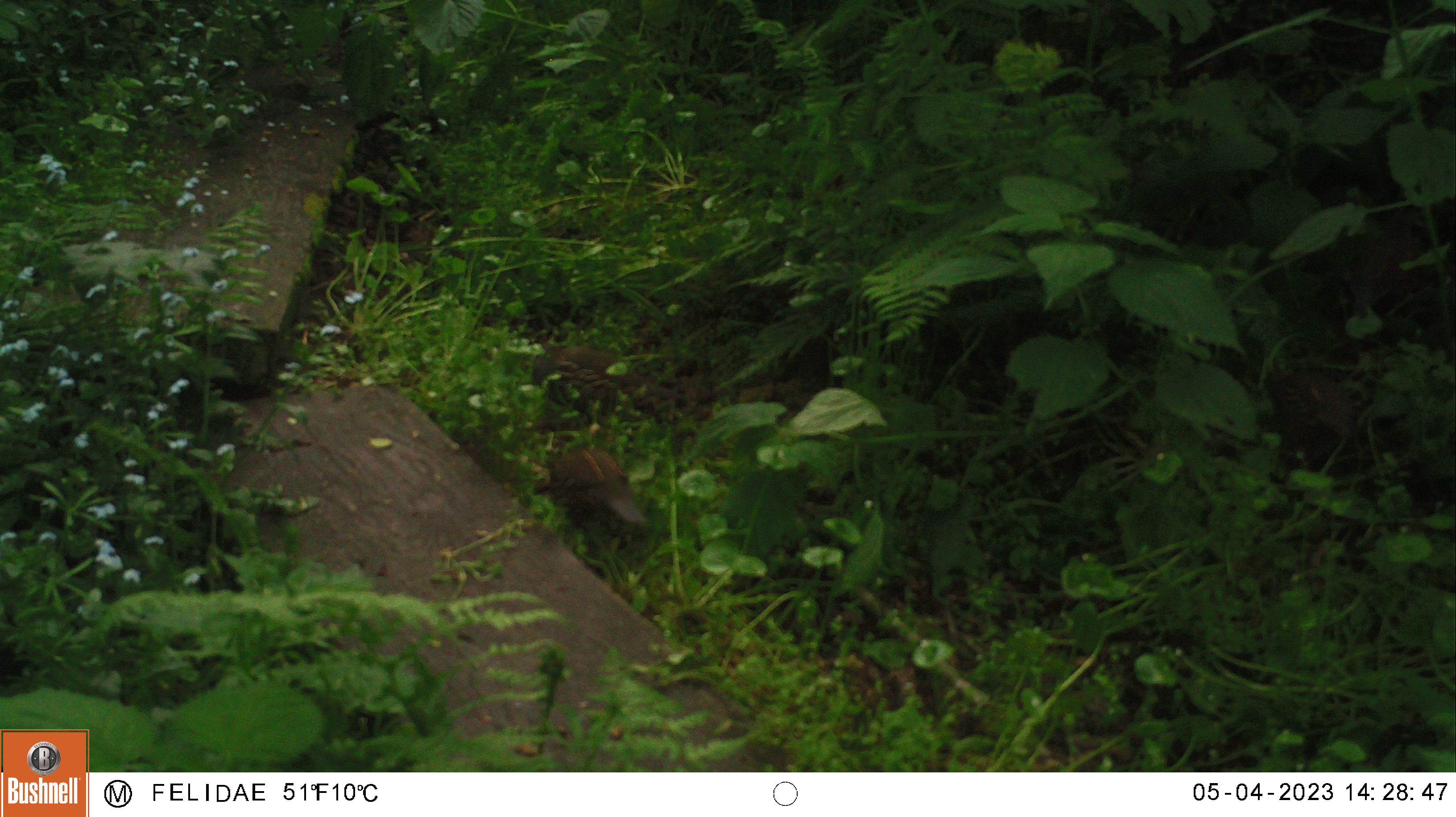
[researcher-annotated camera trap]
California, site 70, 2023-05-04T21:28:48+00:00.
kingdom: Animalia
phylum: Chordata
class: Aves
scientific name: Aves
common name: bird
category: unknown bird